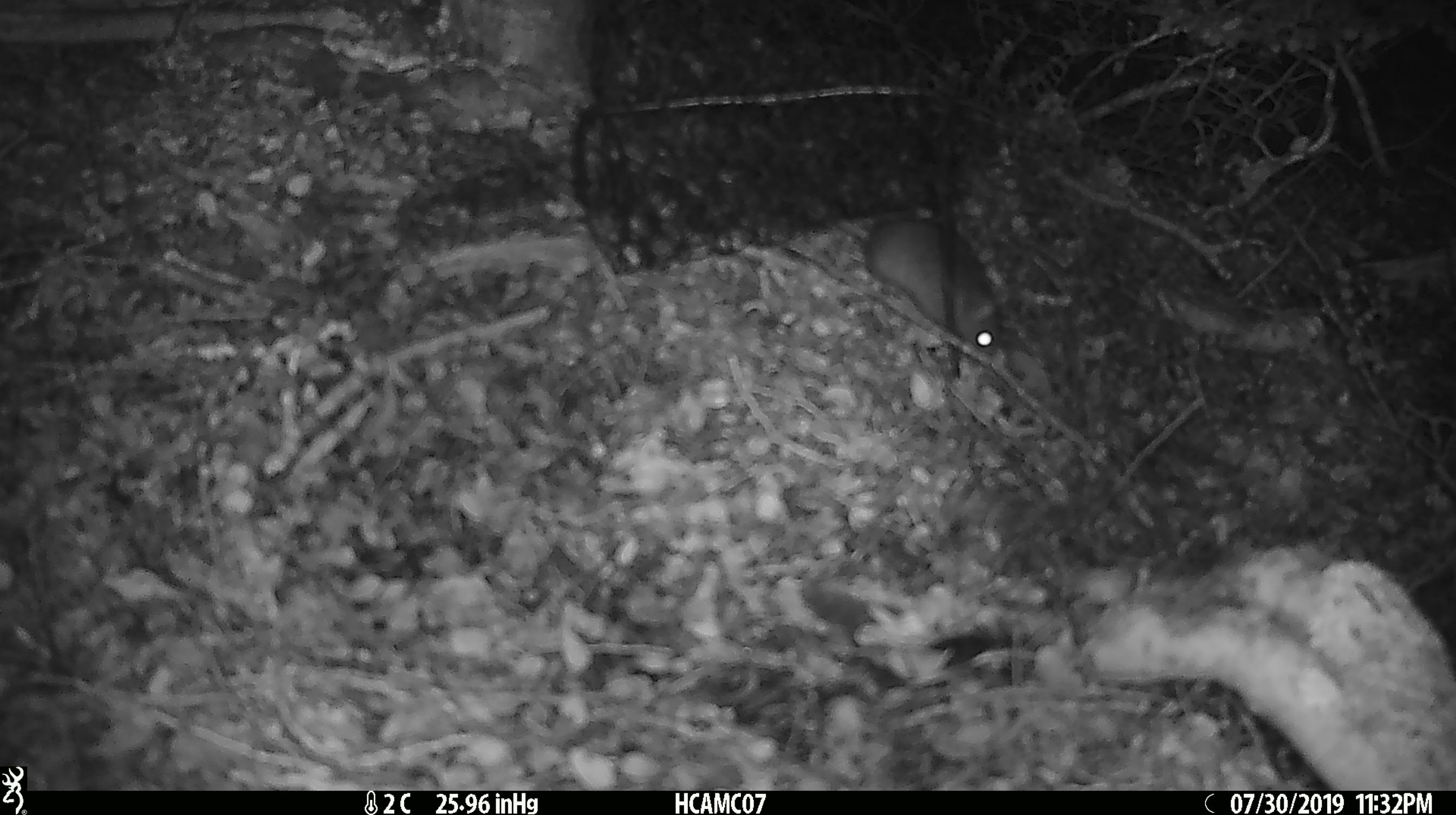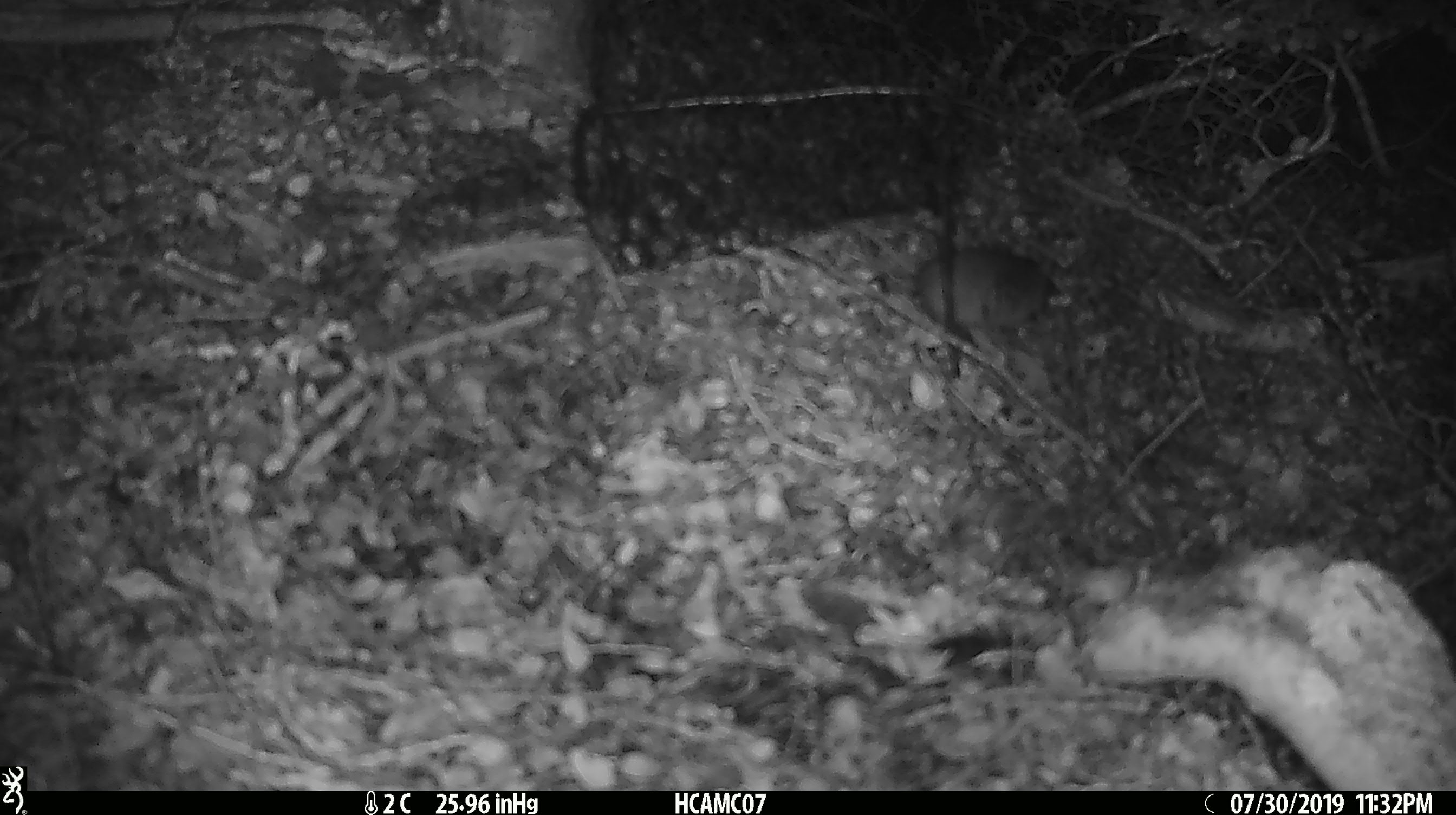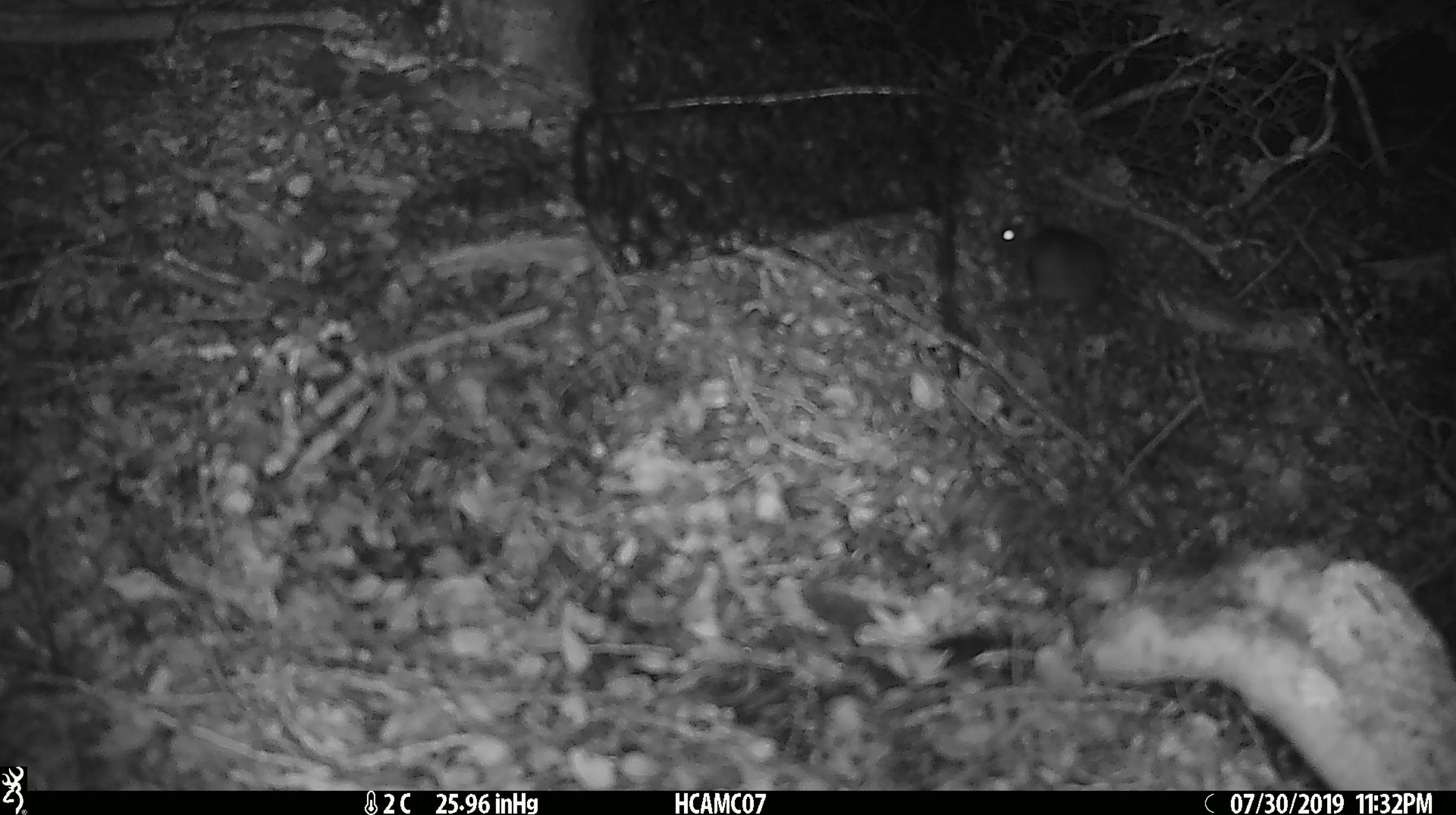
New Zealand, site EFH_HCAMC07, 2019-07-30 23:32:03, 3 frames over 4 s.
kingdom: Animalia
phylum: Chordata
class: Mammalia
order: Rodentia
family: Muridae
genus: Mus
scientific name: Mus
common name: mouse